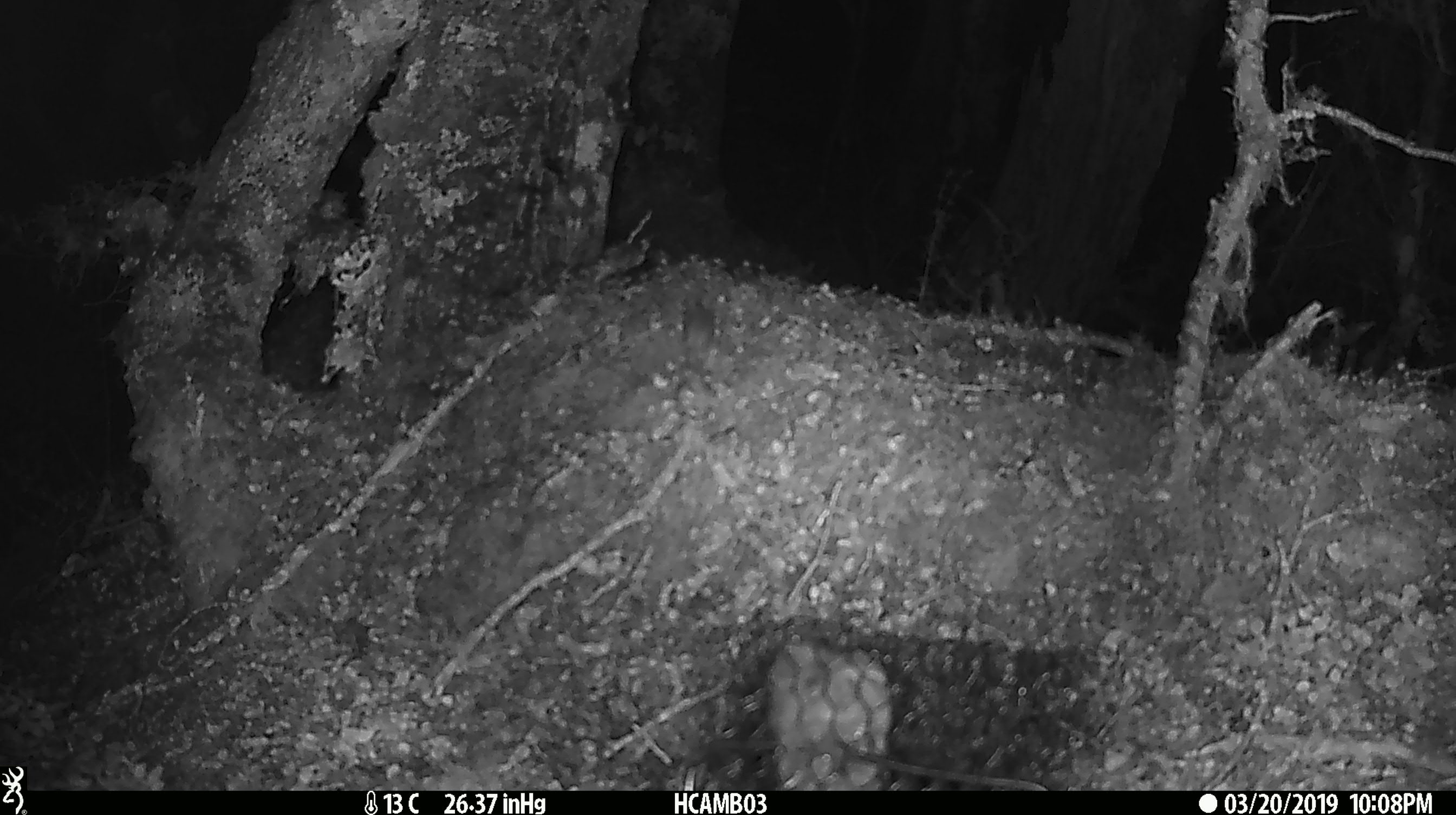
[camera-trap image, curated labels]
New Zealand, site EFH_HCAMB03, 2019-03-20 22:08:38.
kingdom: Animalia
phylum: Chordata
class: Mammalia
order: Rodentia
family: Muridae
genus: Mus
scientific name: Mus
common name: mouse